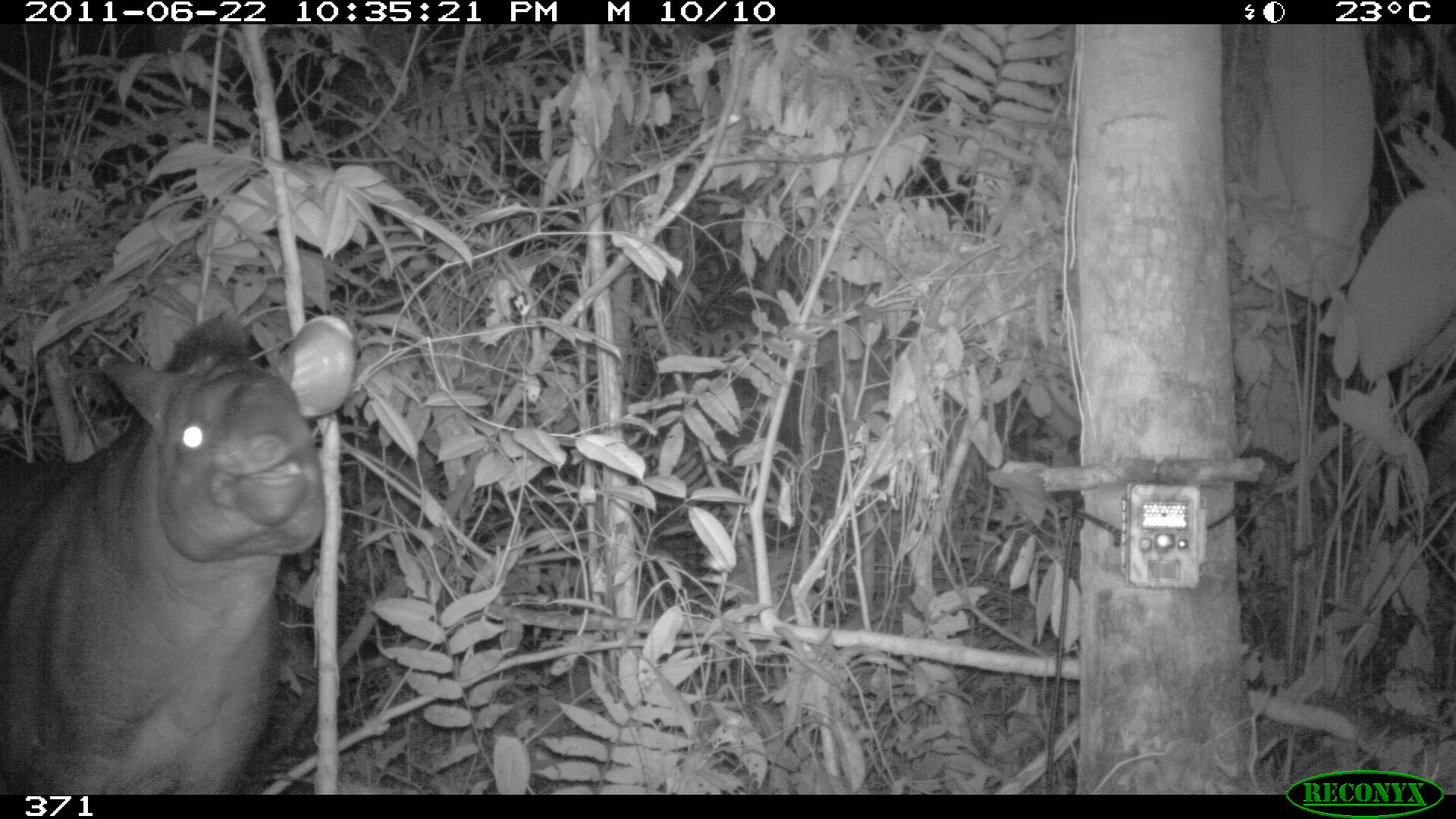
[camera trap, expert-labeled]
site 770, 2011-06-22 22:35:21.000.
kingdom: Animalia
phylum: Chordata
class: Mammalia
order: Perissodactyla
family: Tapiridae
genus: Tapirus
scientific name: Tapirus terrestris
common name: south american tapir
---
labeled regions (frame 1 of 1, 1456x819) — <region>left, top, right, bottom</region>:
tapirus terrestris: <region>0, 311, 357, 795</region>